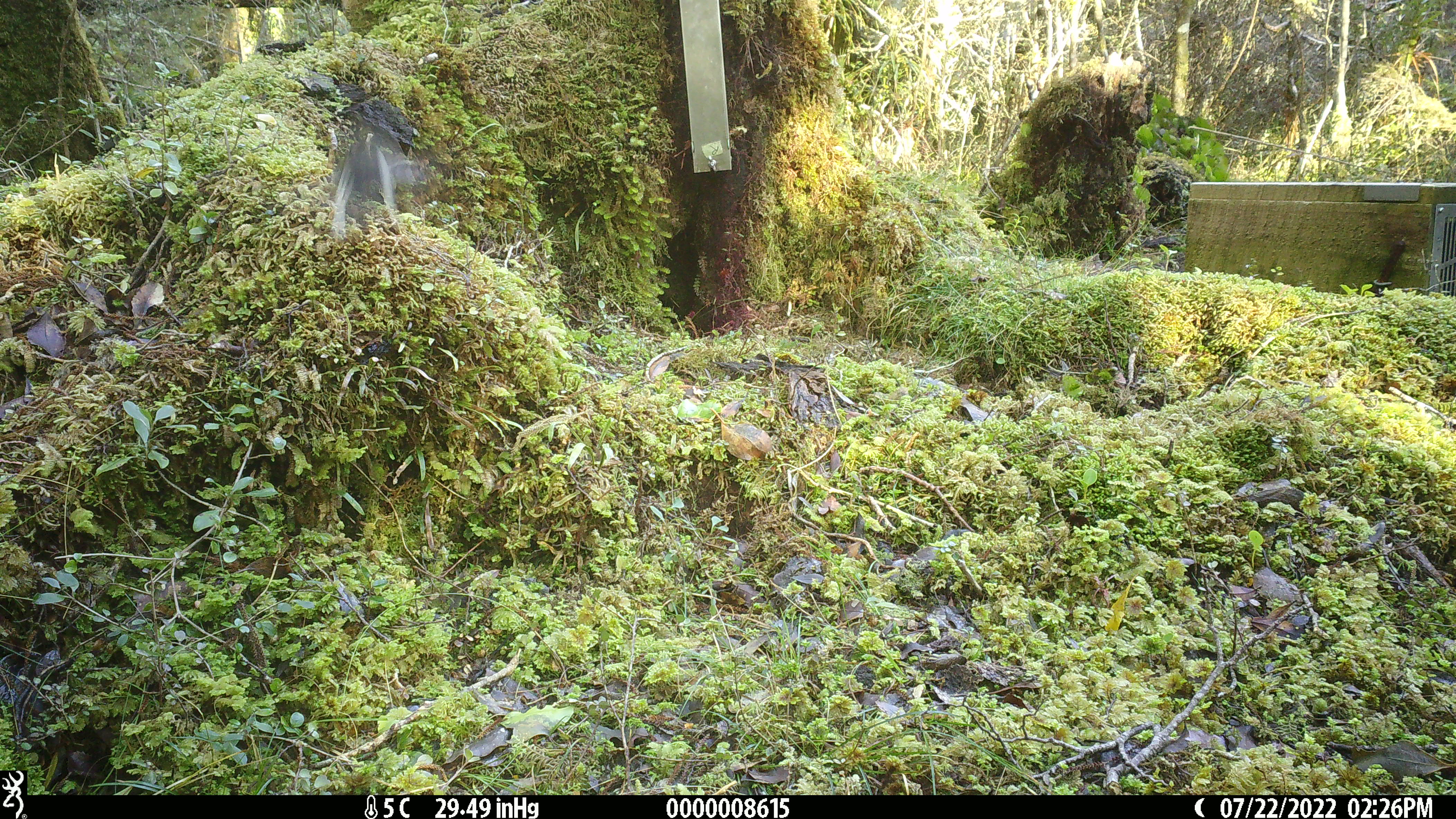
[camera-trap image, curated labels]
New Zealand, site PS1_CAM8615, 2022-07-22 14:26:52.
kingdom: Animalia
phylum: Chordata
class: Aves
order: Passeriformes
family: Petroicidae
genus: Petroica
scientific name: Petroica macrocephala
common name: tomtit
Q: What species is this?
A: Tomtit (Petroica macrocephala).